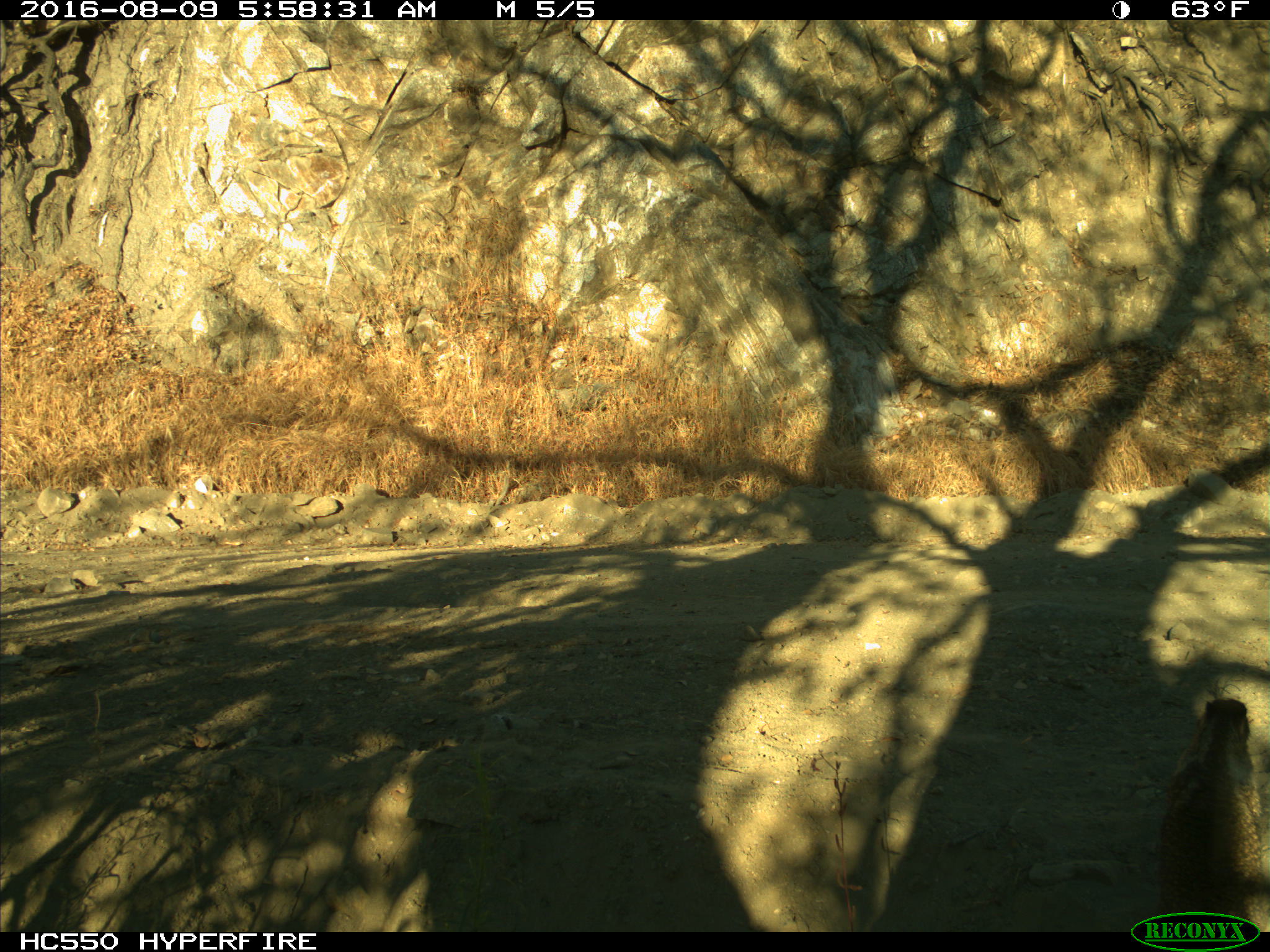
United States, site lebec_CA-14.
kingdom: Animalia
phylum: Chordata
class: Mammalia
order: Rodentia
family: Sciuridae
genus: Otospermophilus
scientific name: Otospermophilus beecheyi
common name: california ground squirrel